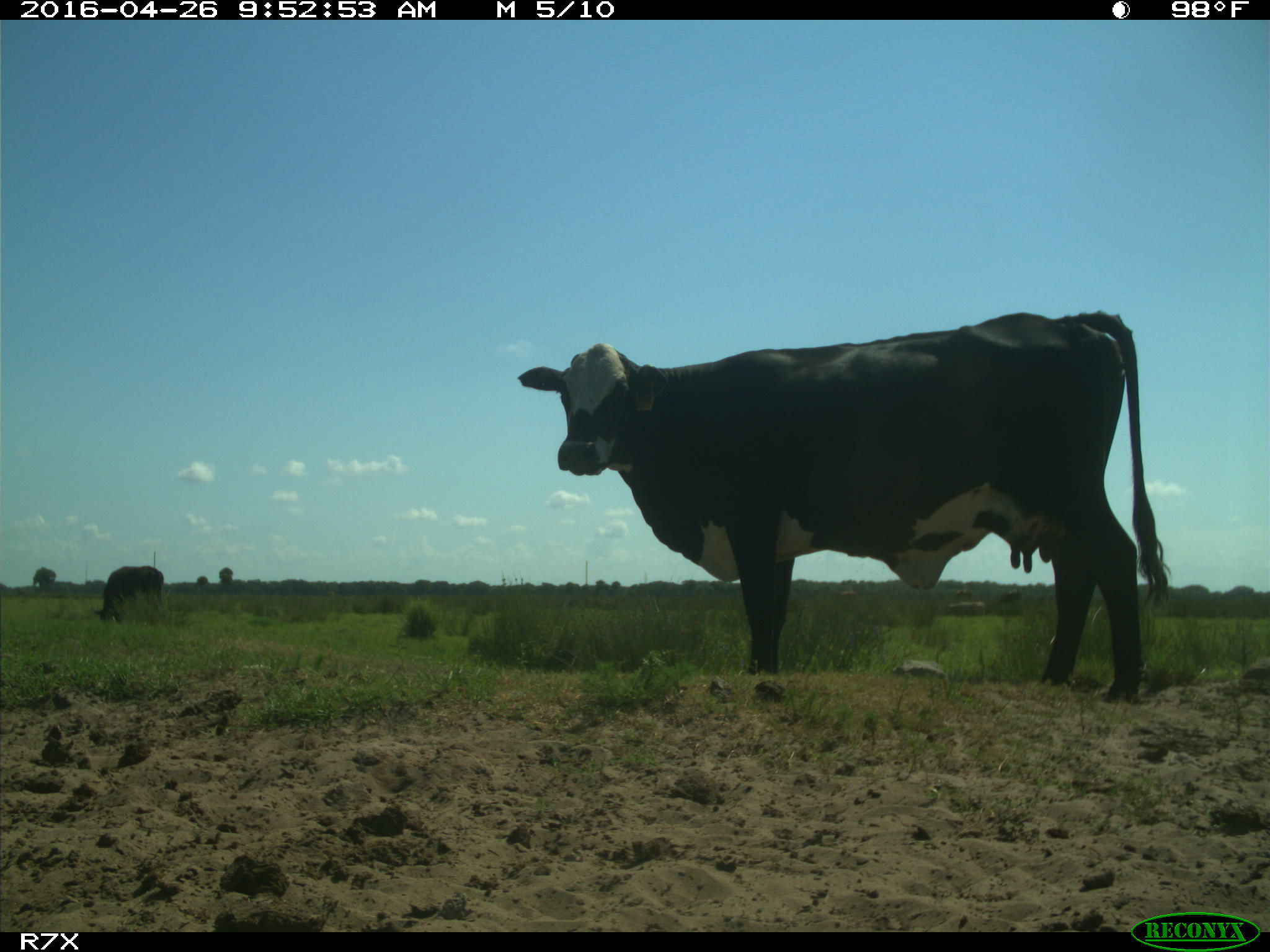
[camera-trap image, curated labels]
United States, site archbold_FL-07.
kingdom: Animalia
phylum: Chordata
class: Mammalia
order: Artiodactyla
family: Bovidae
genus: Bos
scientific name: Bos taurus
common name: domestic cow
Bos taurus (domestic cow).